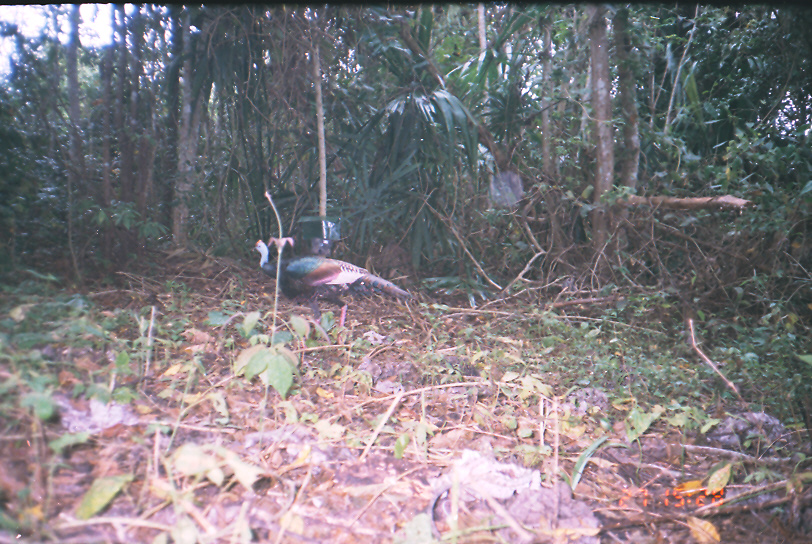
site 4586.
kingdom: Animalia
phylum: Chordata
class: Aves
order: Galliformes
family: Phasianidae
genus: Meleagris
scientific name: Meleagris ocellata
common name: ocellated turkey